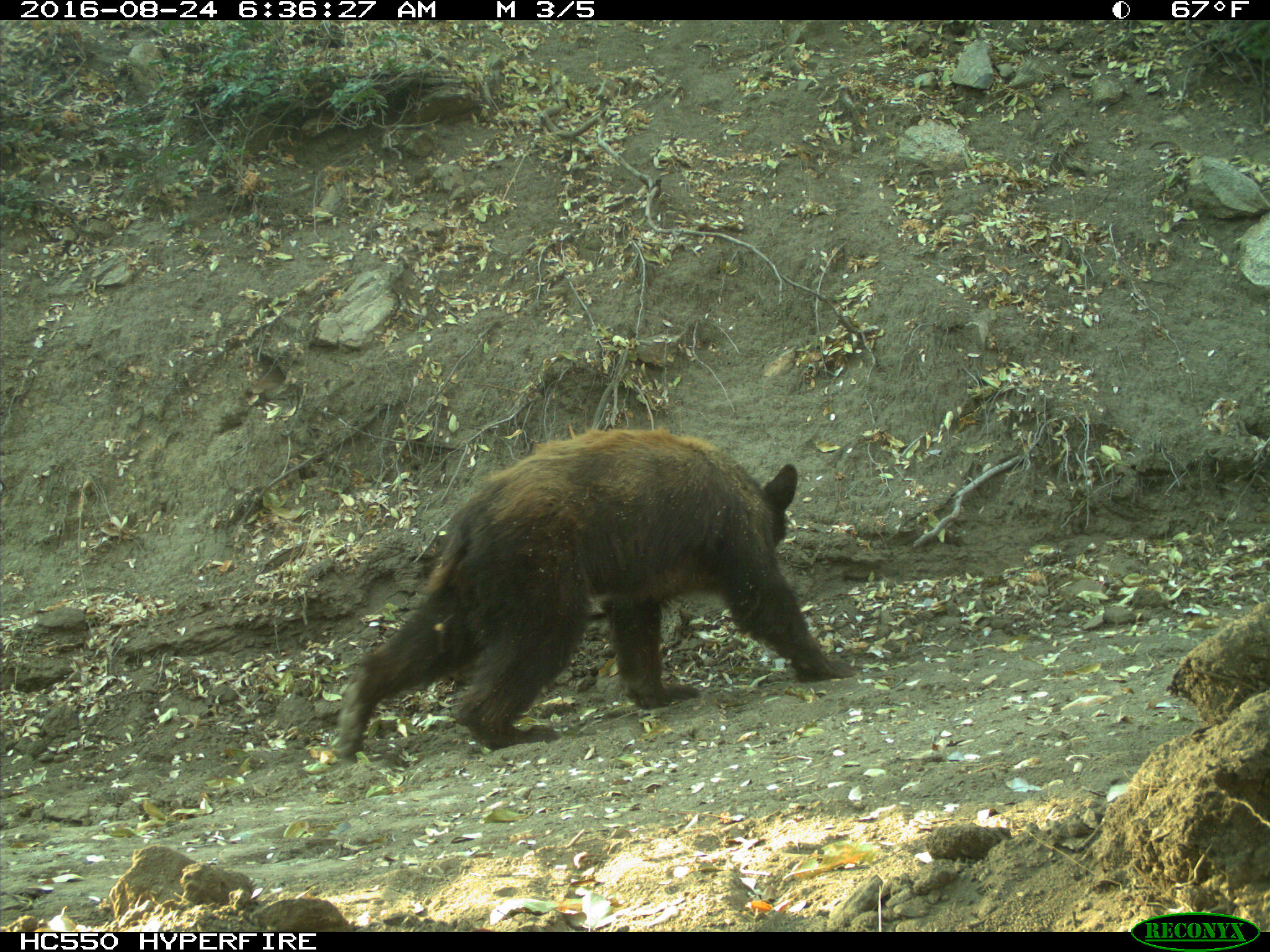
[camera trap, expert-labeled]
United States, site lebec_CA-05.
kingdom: Animalia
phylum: Chordata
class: Mammalia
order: Carnivora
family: Ursidae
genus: Ursus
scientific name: Ursus americanus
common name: american black bear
Ursus americanus (american black bear).